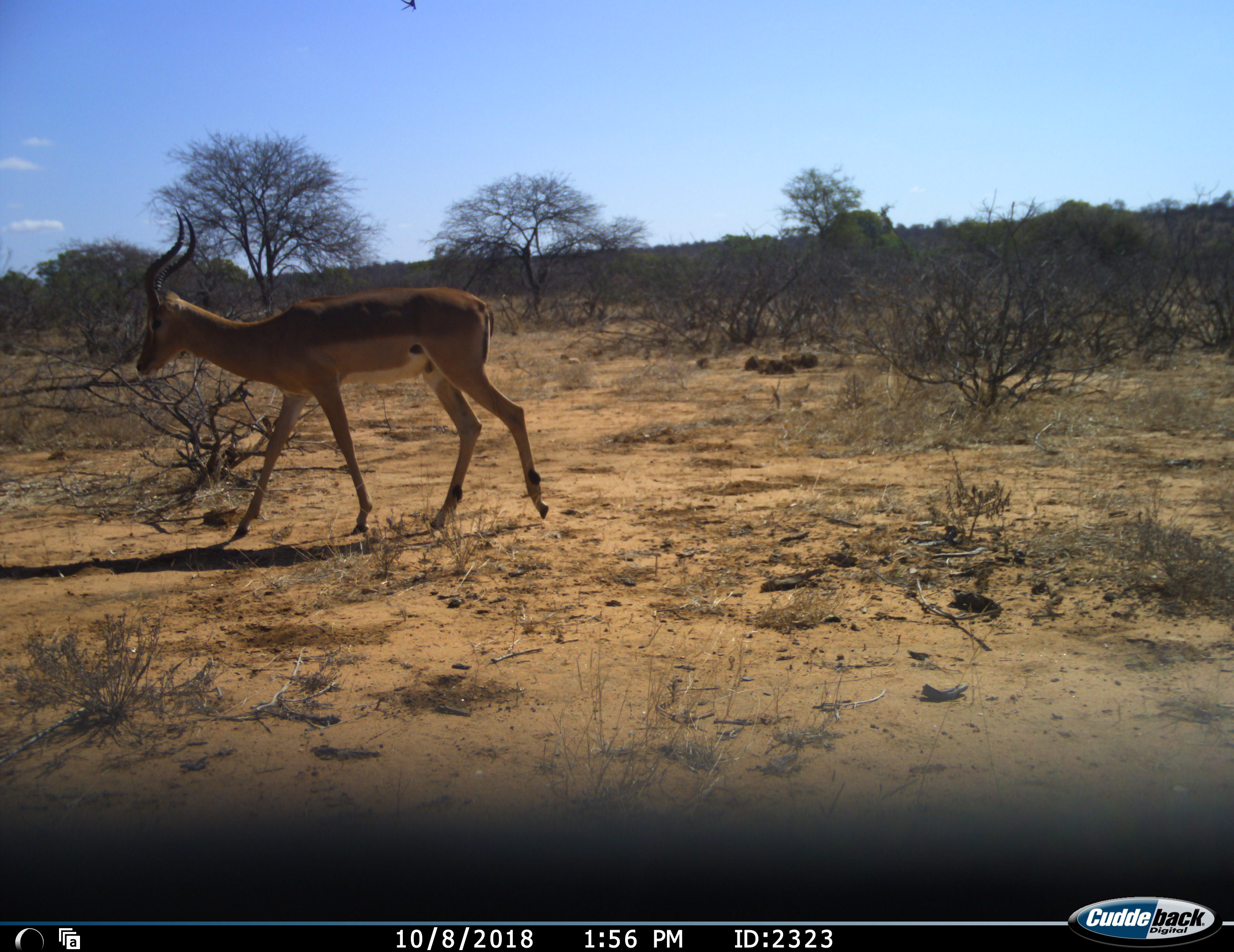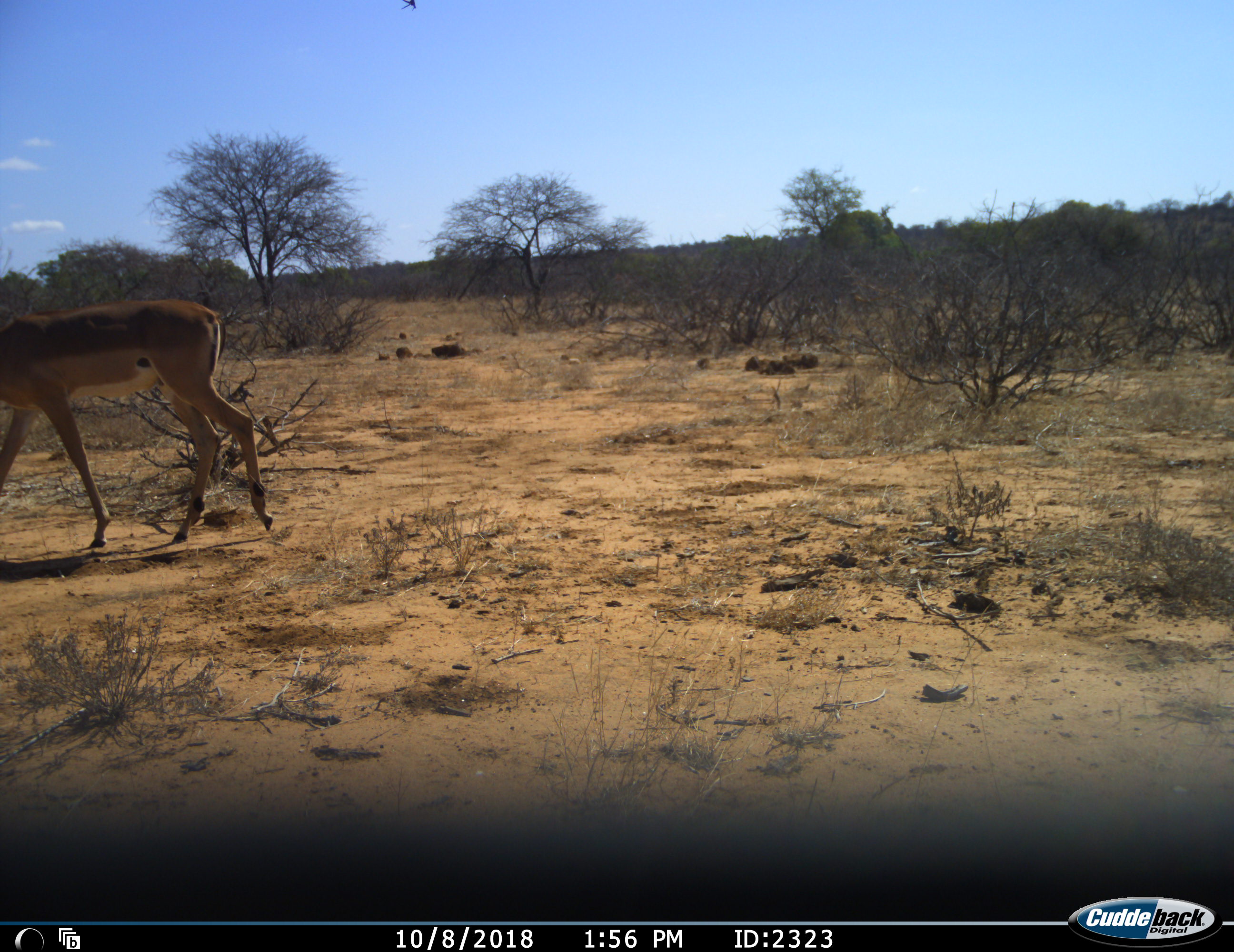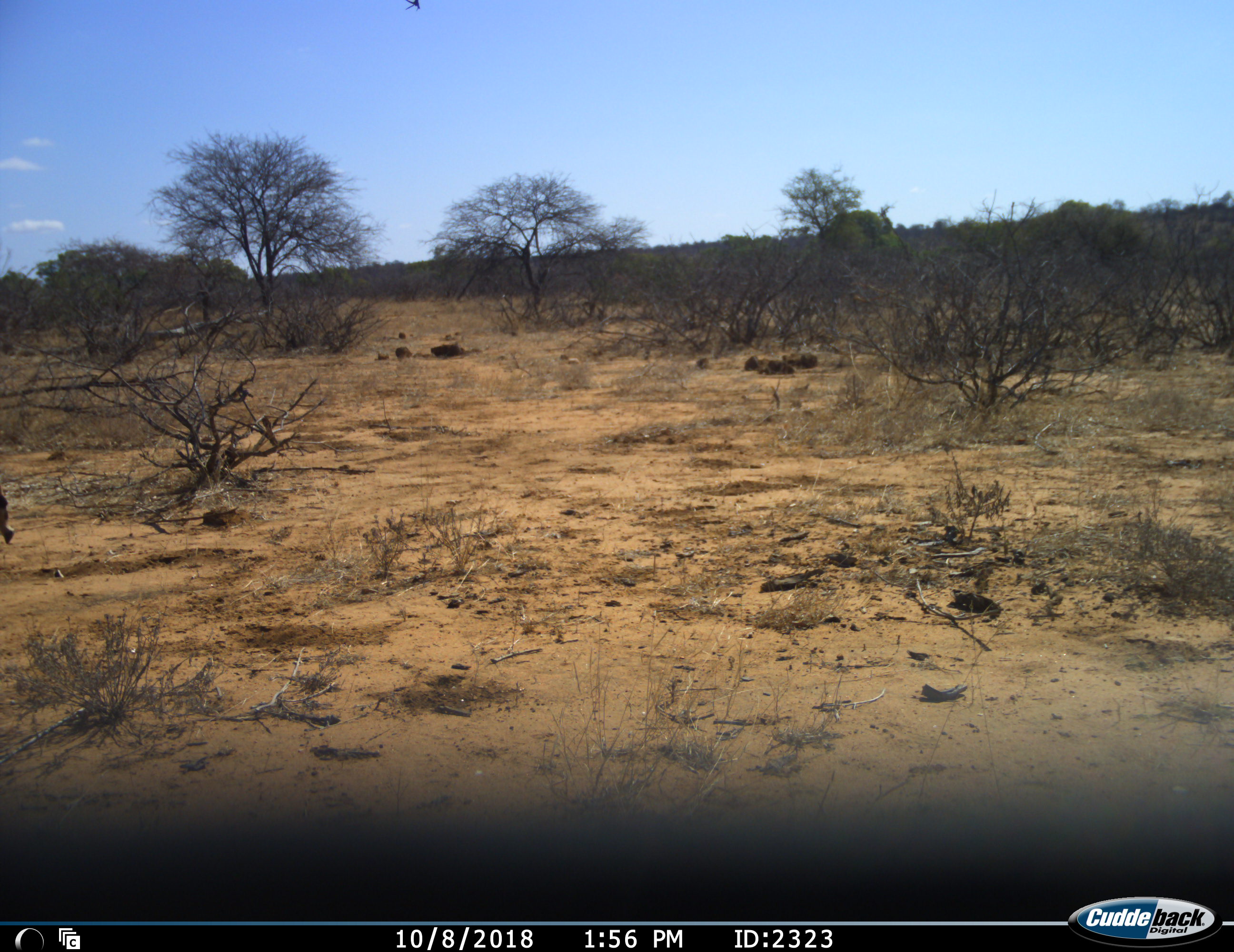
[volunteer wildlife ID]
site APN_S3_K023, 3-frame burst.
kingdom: Animalia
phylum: Chordata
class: Mammalia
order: Artiodactyla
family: Bovidae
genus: Aepyceros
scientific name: Aepyceros melampus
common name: impala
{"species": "impala (Aepyceros melampus)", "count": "1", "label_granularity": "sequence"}